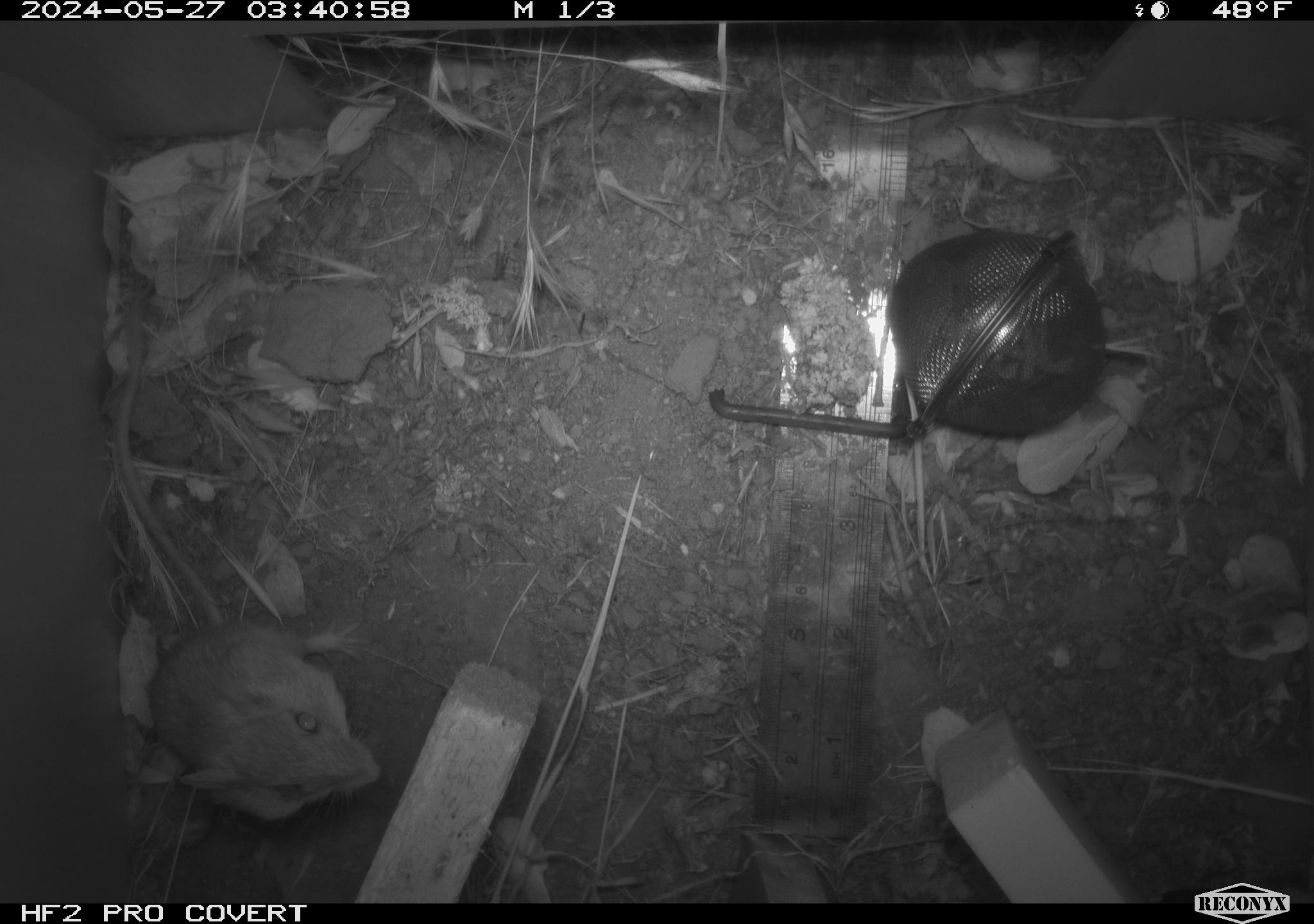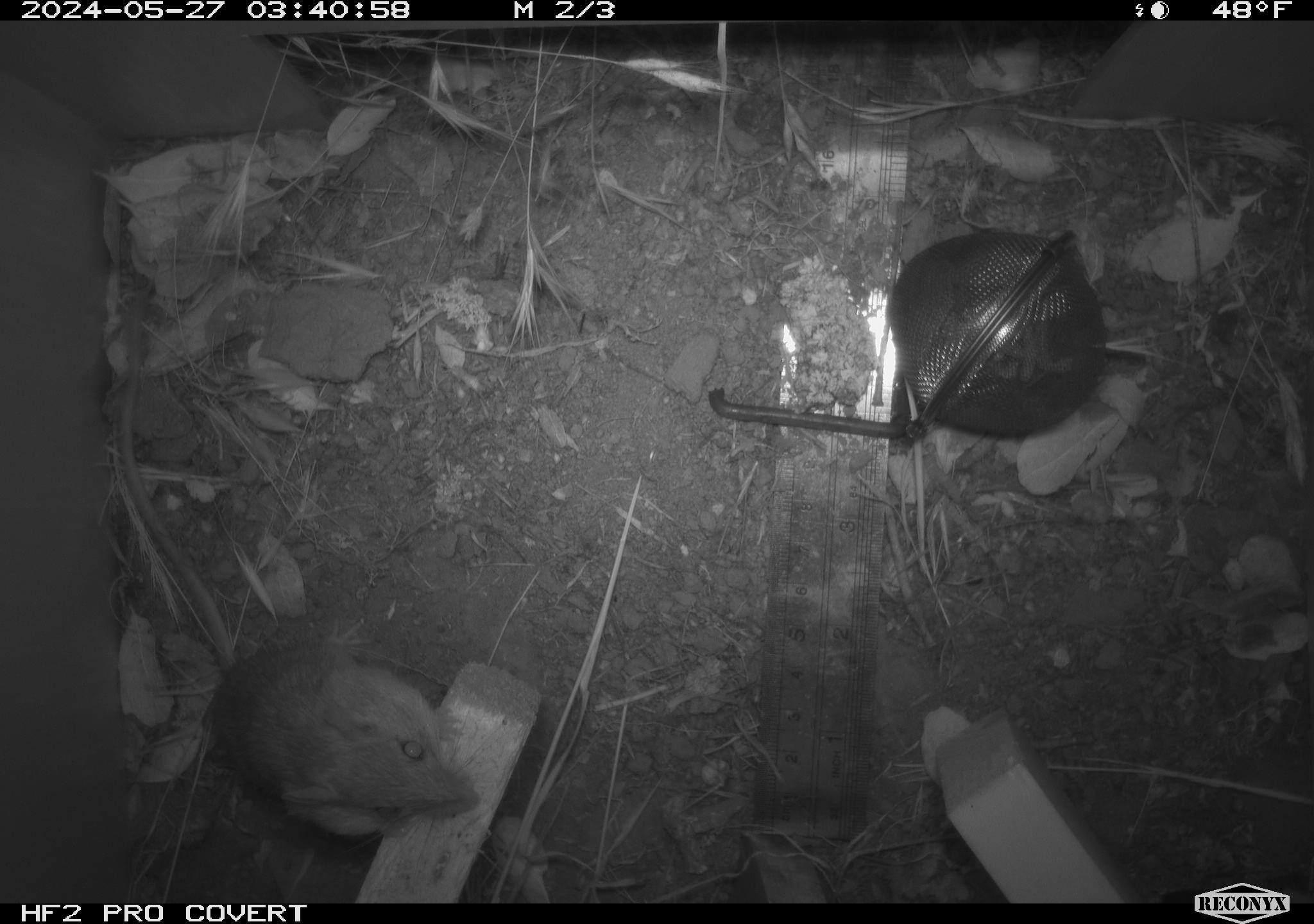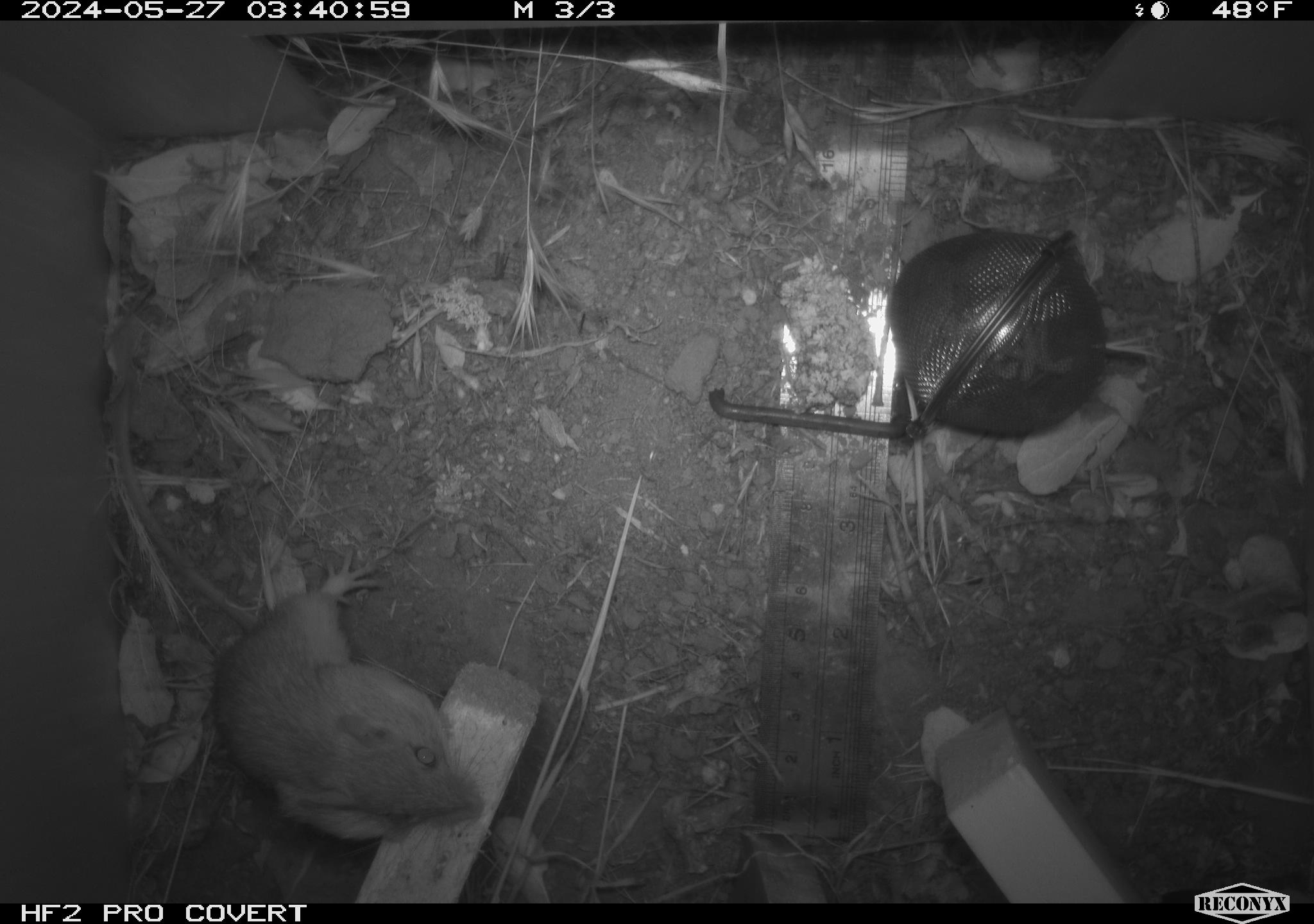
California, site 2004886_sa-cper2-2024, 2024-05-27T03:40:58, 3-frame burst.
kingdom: Animalia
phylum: Chordata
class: Mammalia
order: Rodentia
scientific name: Rodentia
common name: rodent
Rodent (Rodentia).